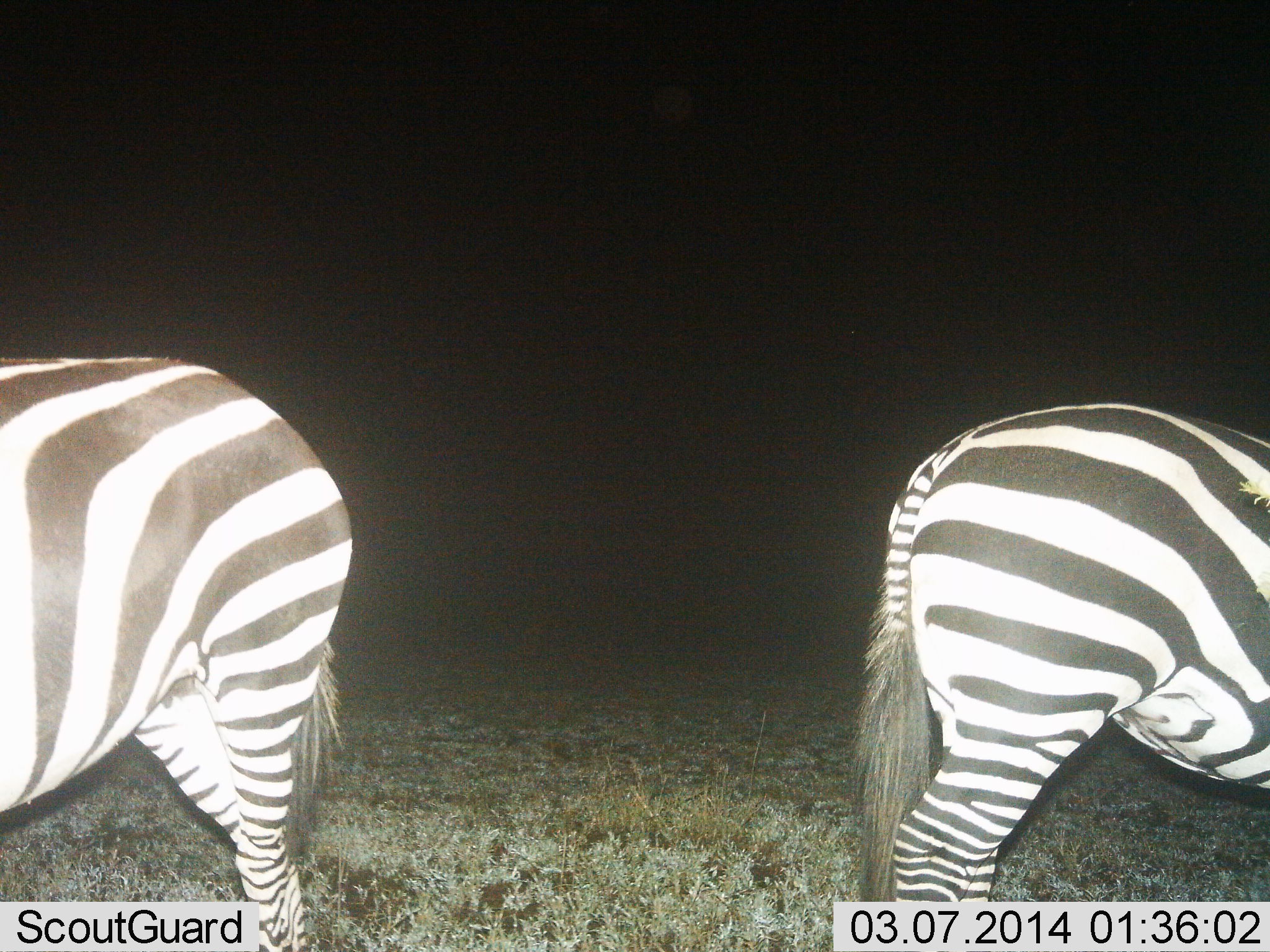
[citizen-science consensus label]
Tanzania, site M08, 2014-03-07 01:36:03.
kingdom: Animalia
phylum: Chordata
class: Mammalia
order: Perissodactyla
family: Equidae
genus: Equus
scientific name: Equus quagga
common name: plains zebra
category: zebra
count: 2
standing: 100%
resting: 0%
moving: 10%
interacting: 0%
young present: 0%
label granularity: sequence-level